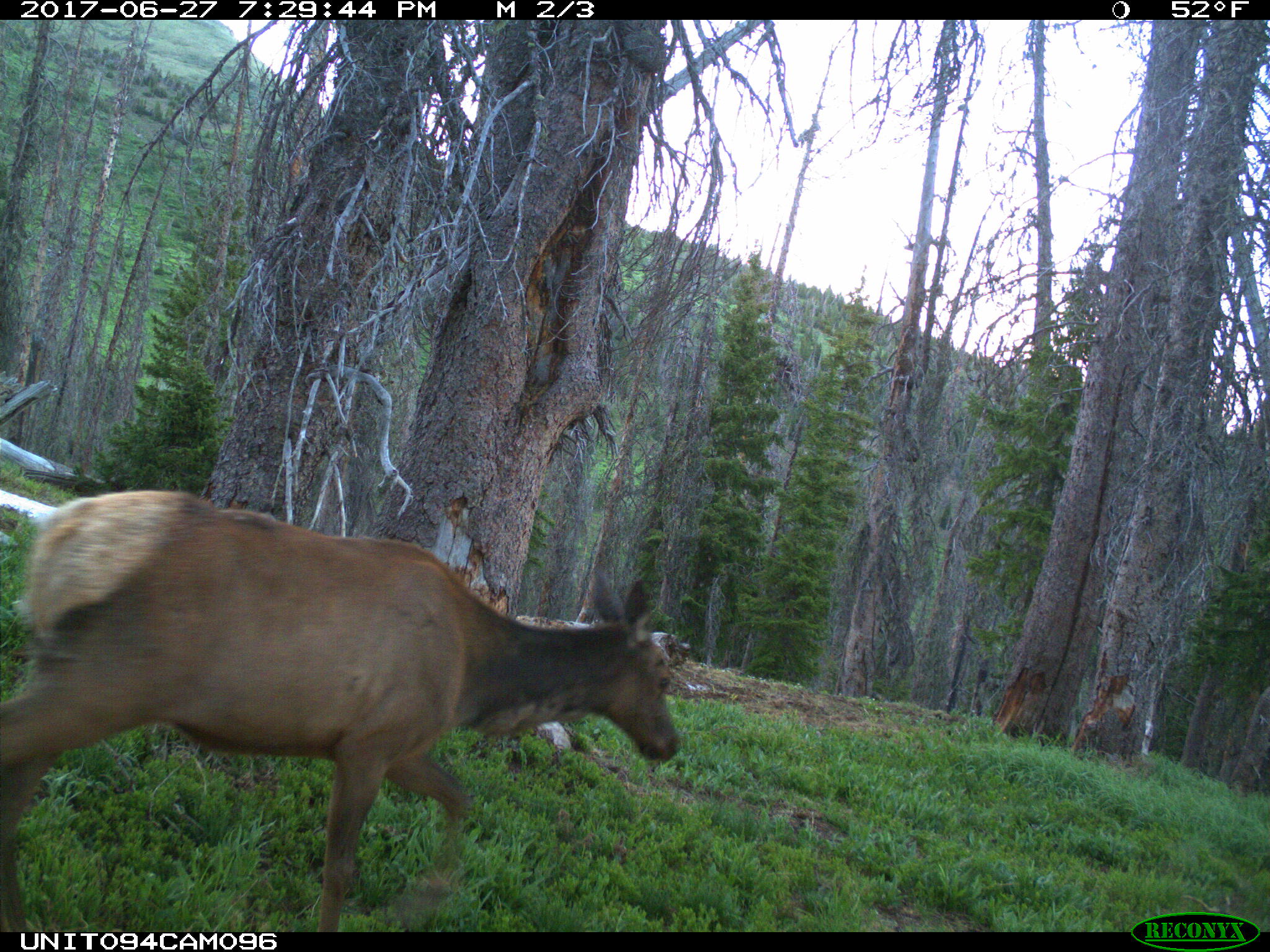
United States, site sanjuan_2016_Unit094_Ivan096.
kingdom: Animalia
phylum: Chordata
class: Mammalia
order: Artiodactyla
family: Cervidae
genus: Cervus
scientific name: Cervus elaphus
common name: red deer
Cervus elaphus (red deer).